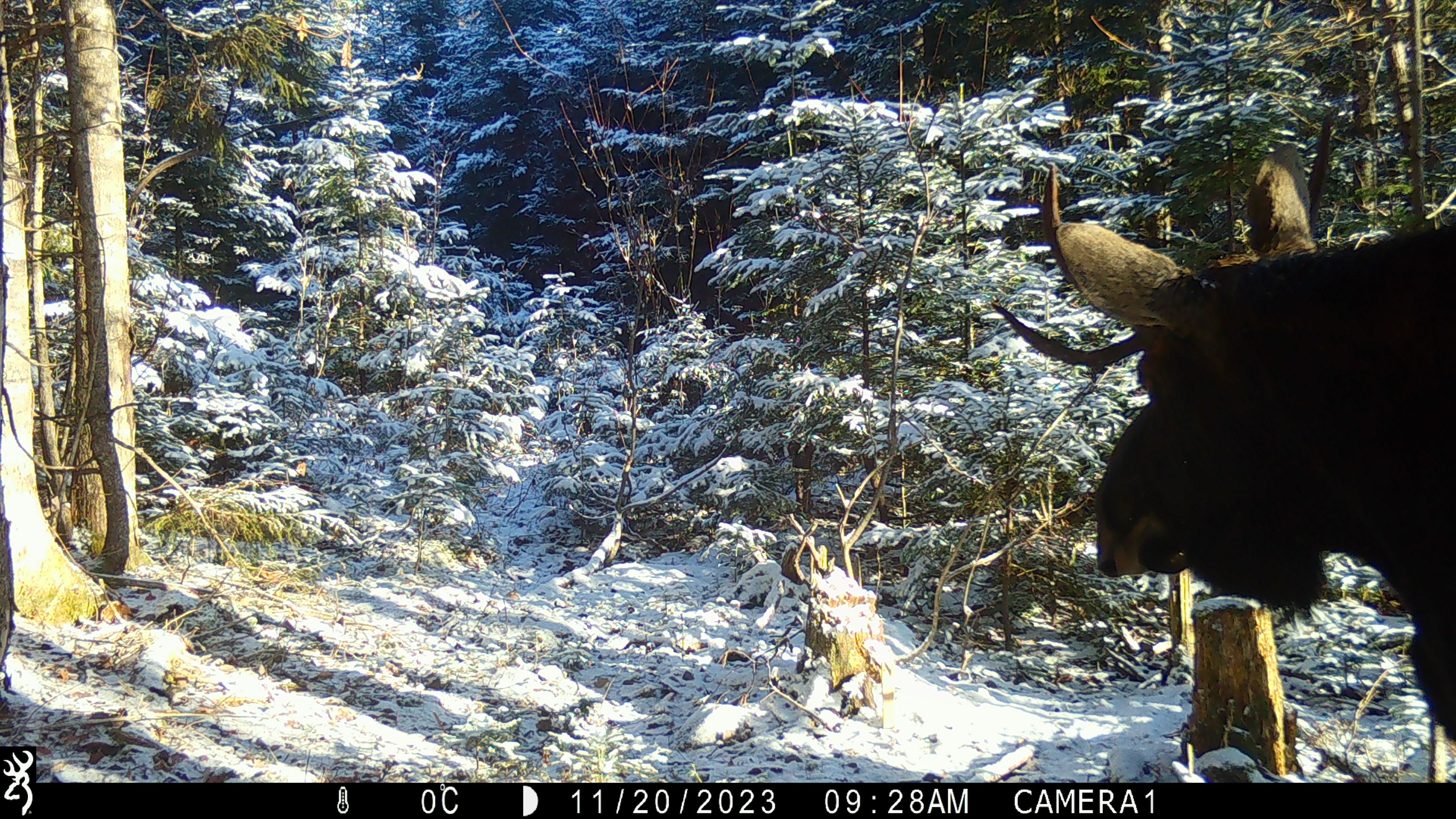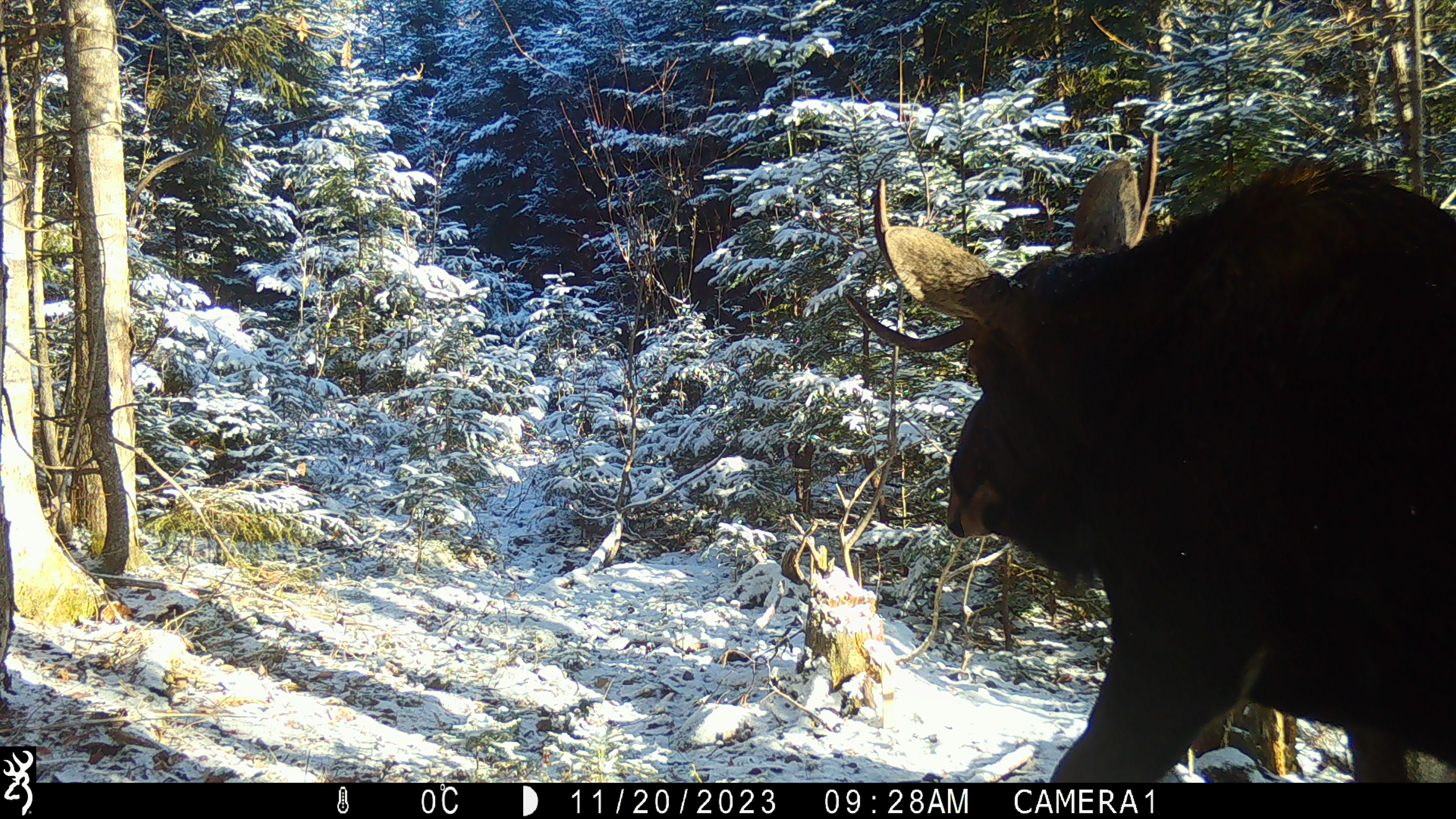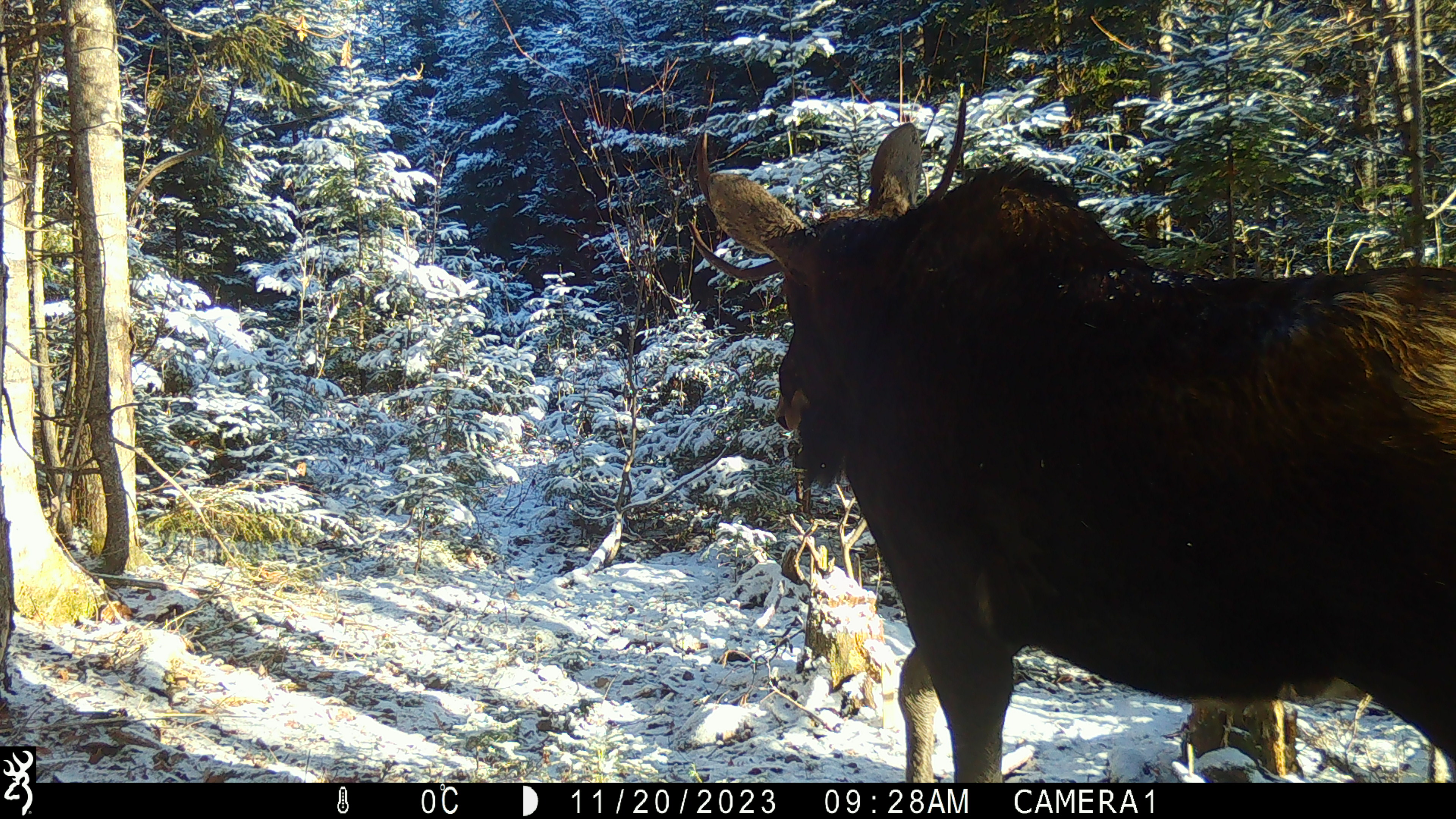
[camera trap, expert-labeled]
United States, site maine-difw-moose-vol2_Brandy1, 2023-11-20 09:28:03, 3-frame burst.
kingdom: Animalia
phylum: Chordata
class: Mammalia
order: Artiodactyla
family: Cervidae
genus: Alces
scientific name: Alces alces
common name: moose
Moose (Alces alces).